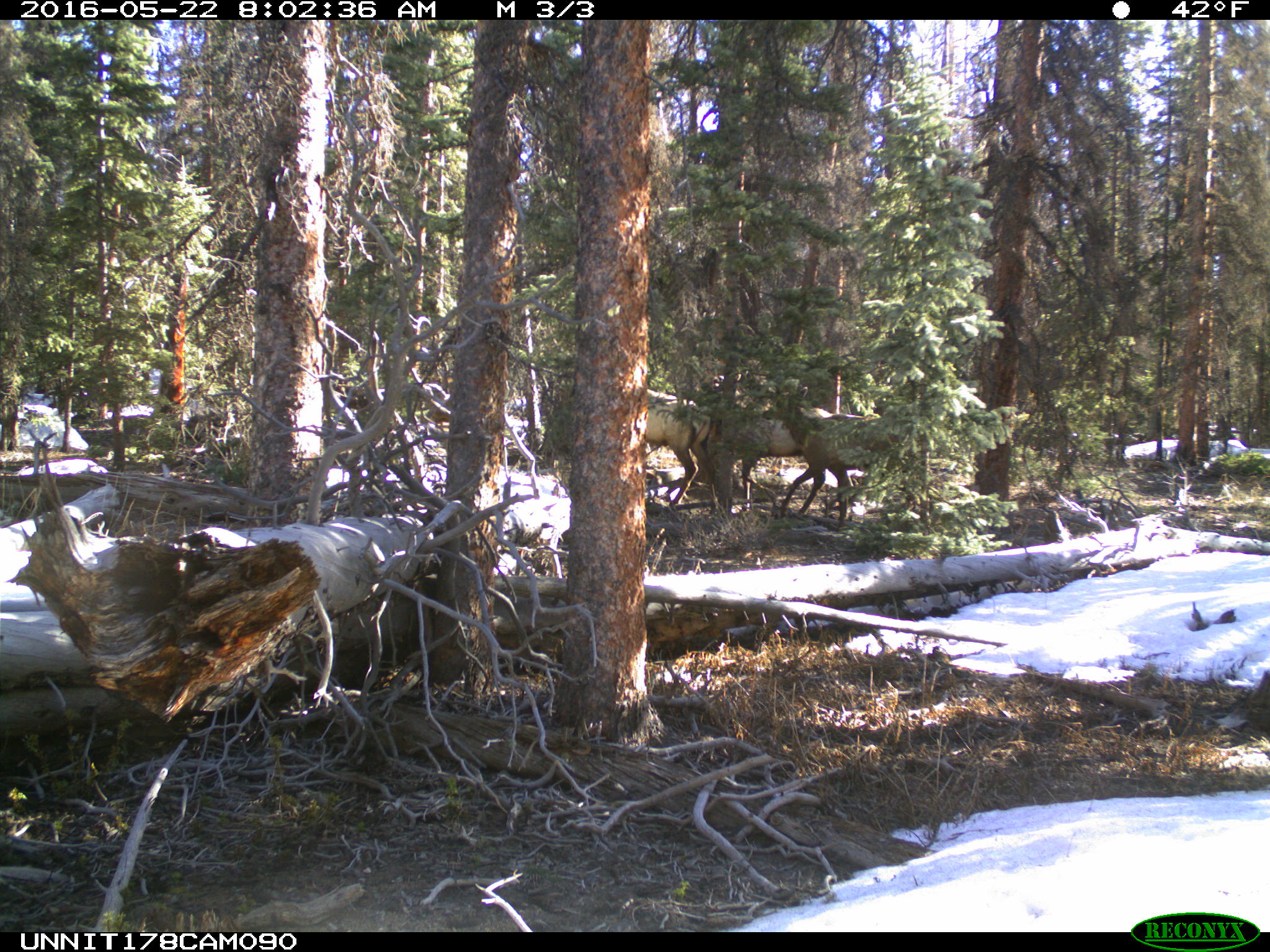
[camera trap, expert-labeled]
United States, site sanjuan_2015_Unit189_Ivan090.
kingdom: Animalia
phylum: Chordata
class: Mammalia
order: Artiodactyla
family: Cervidae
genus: Cervus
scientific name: Cervus elaphus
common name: red deer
Cervus elaphus (red deer).